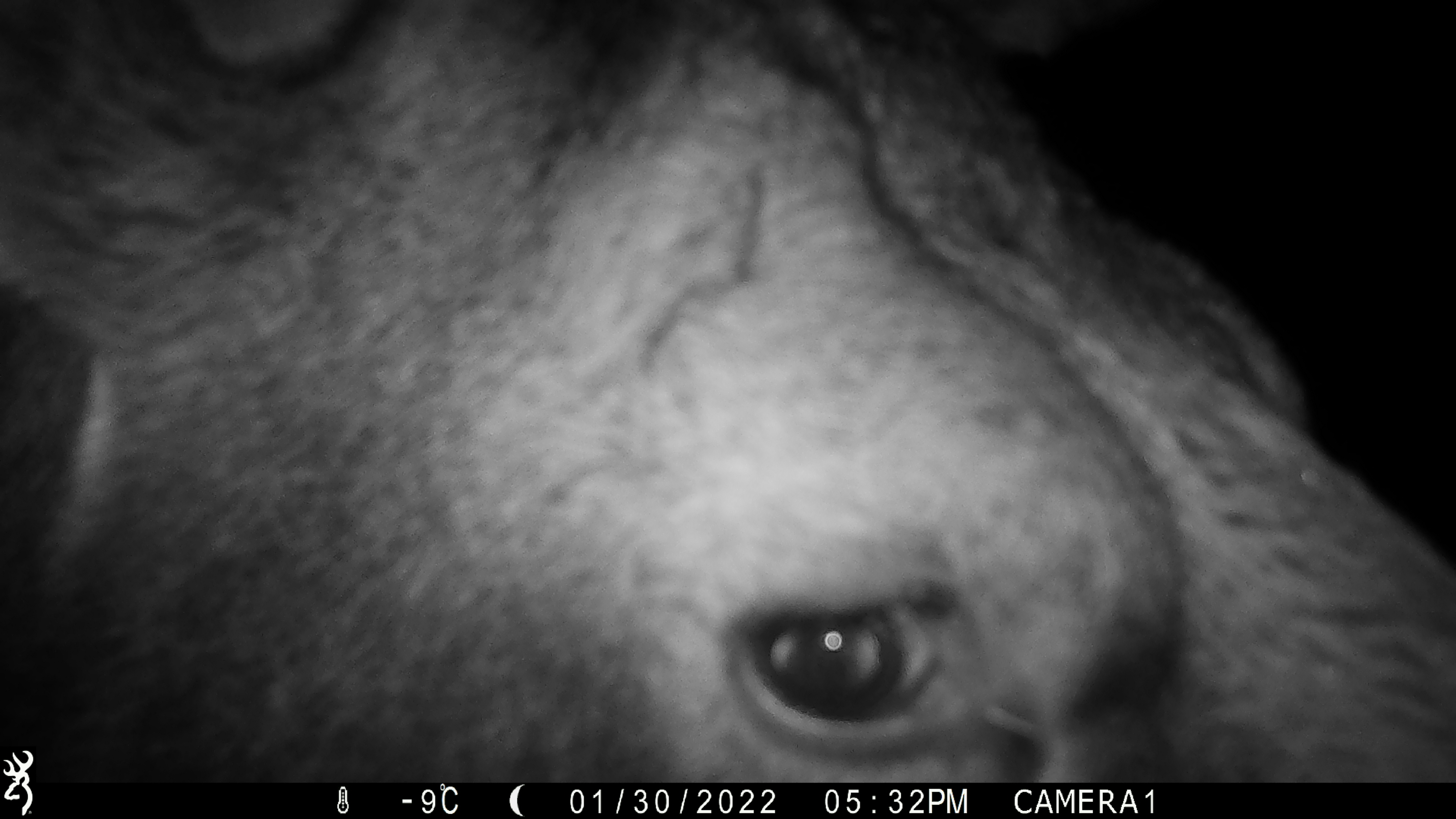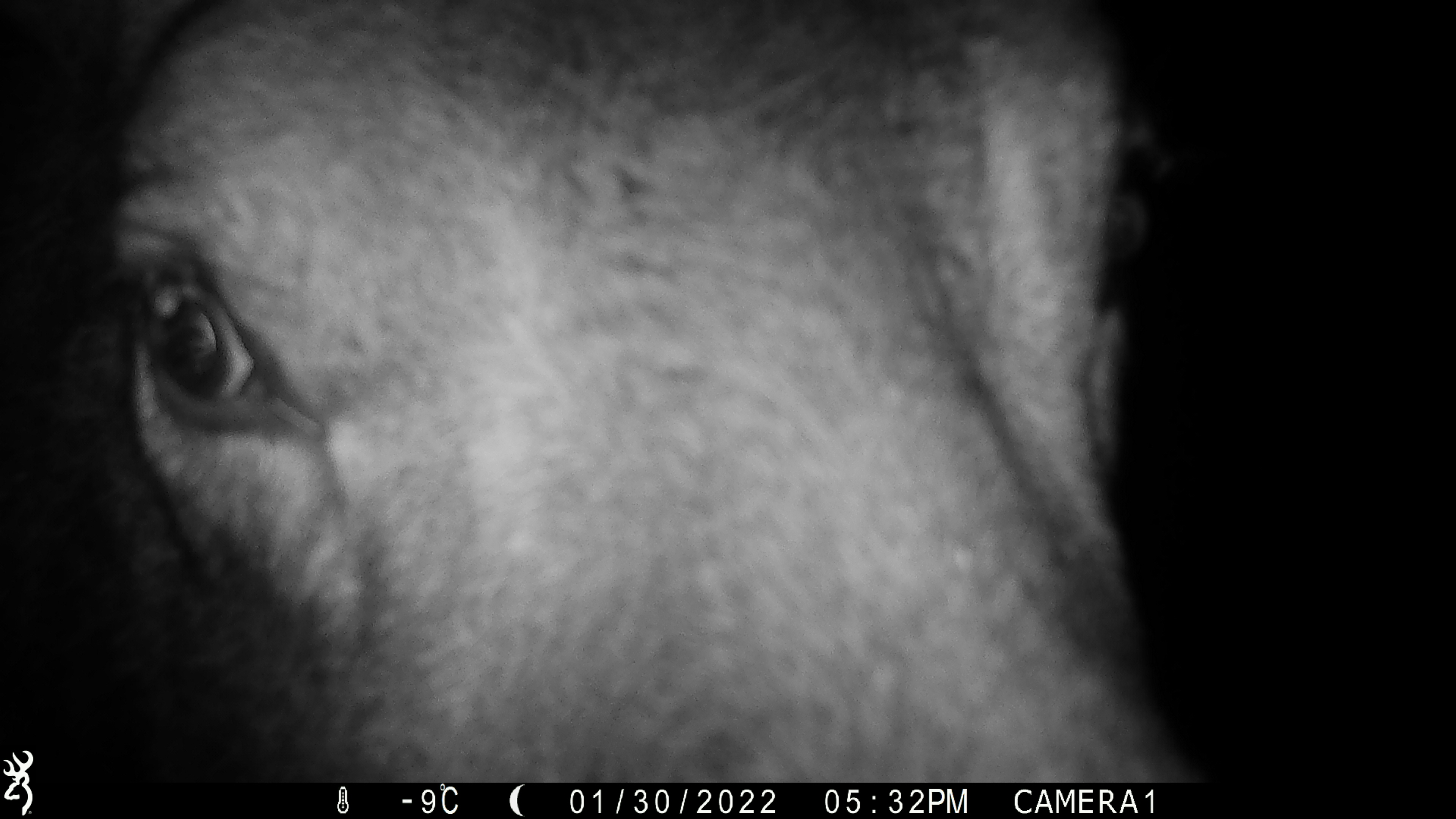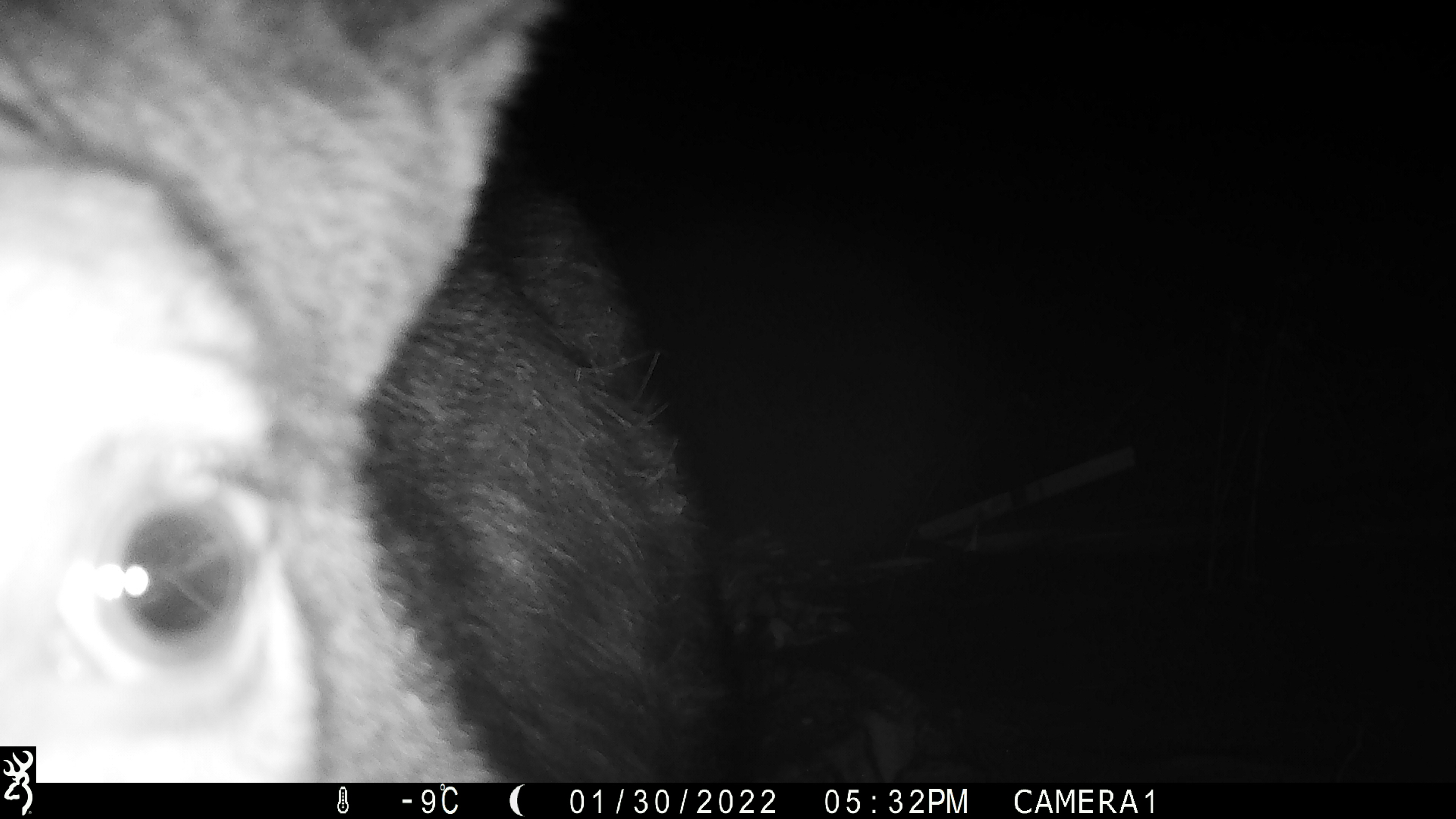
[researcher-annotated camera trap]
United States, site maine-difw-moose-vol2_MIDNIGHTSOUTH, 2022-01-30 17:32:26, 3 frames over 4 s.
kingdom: Animalia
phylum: Chordata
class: Mammalia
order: Artiodactyla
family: Cervidae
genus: Alces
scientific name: Alces alces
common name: moose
Moose (Alces alces).